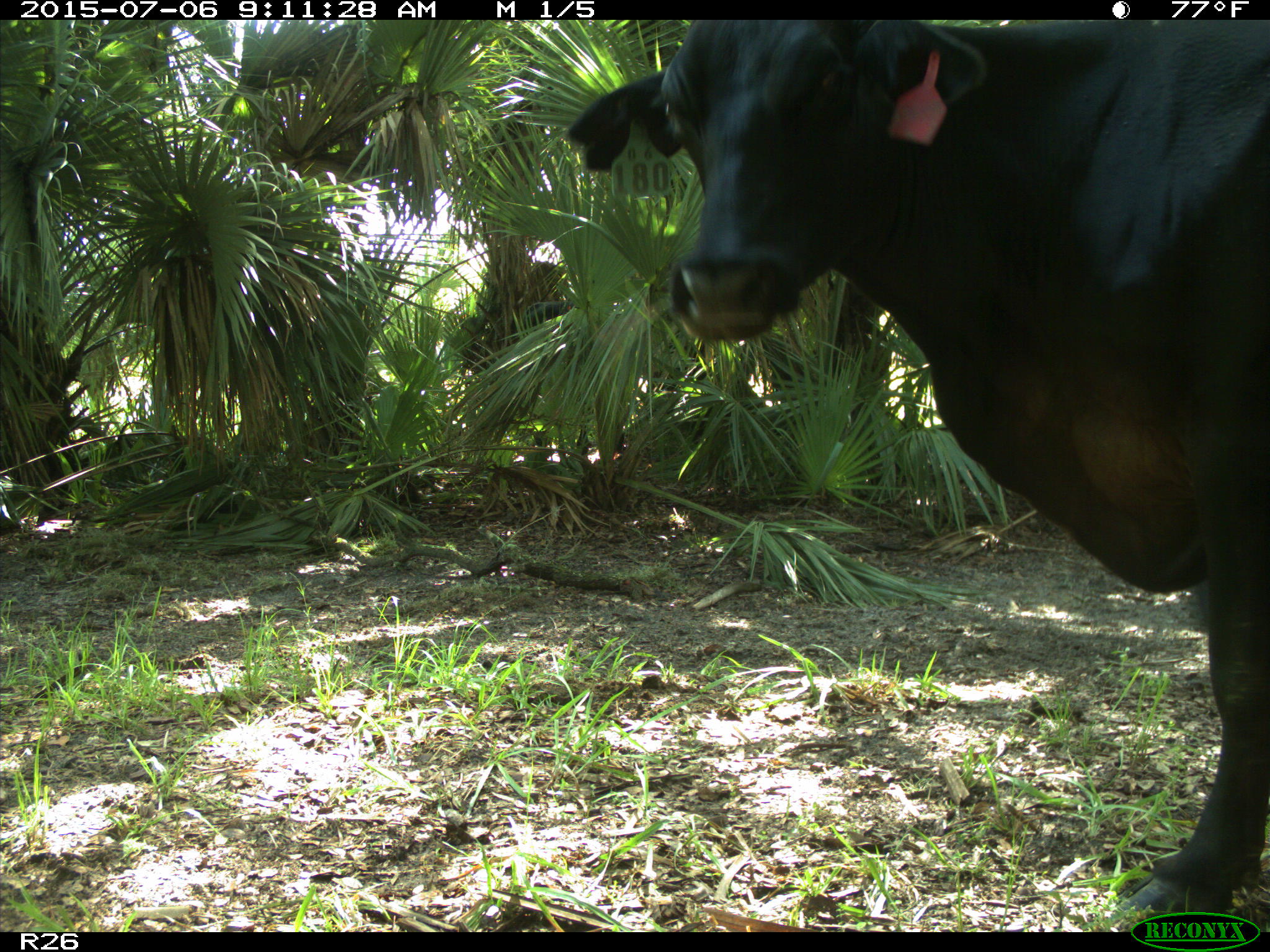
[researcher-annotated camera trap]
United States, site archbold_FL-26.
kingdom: Animalia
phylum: Chordata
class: Mammalia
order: Artiodactyla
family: Bovidae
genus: Bos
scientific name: Bos taurus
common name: domestic cow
Bos taurus (domestic cow).